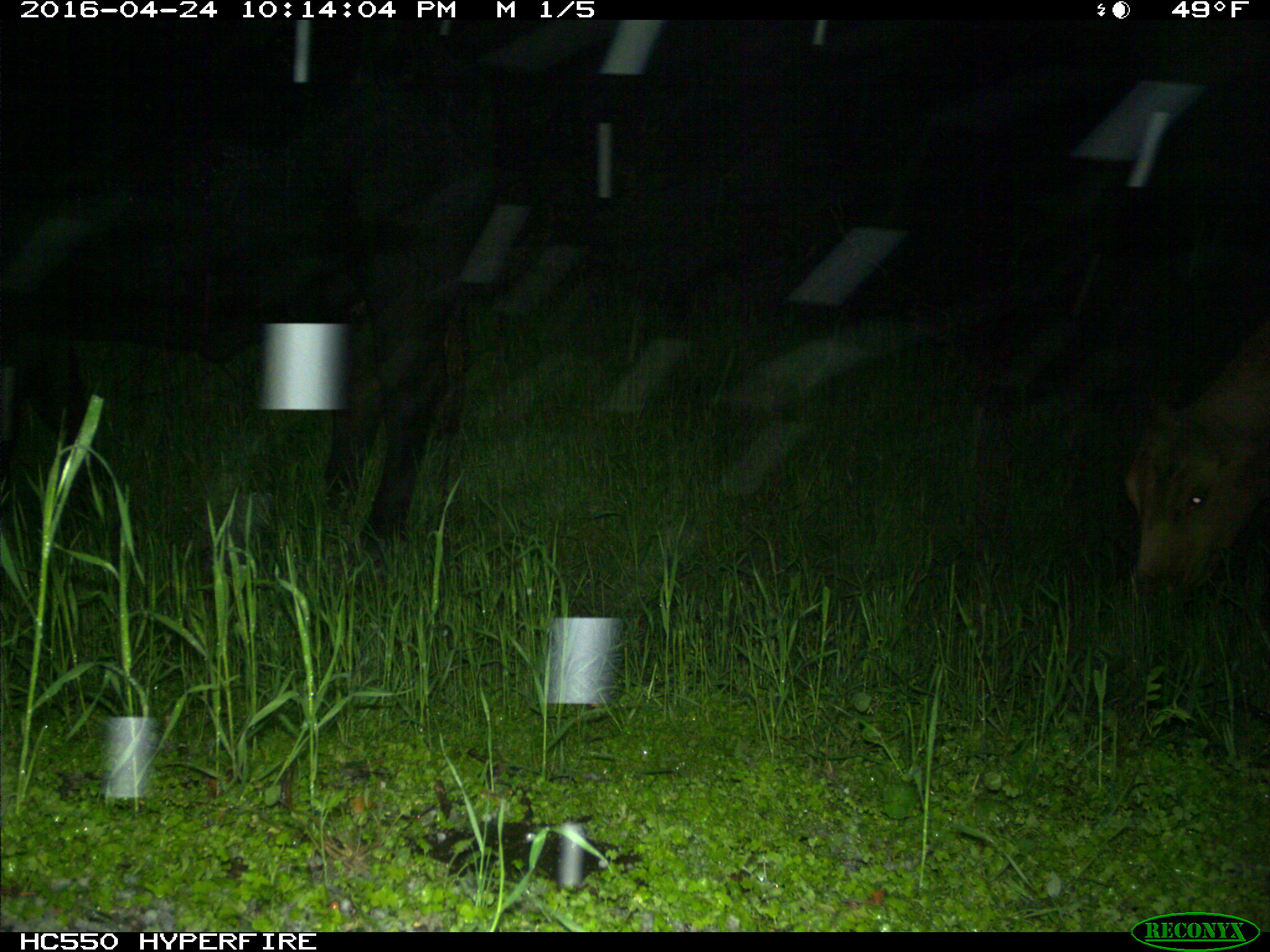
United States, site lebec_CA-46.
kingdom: Animalia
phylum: Chordata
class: Mammalia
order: Artiodactyla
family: Bovidae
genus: Bos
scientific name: Bos taurus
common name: domestic cow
Bos taurus (domestic cow).